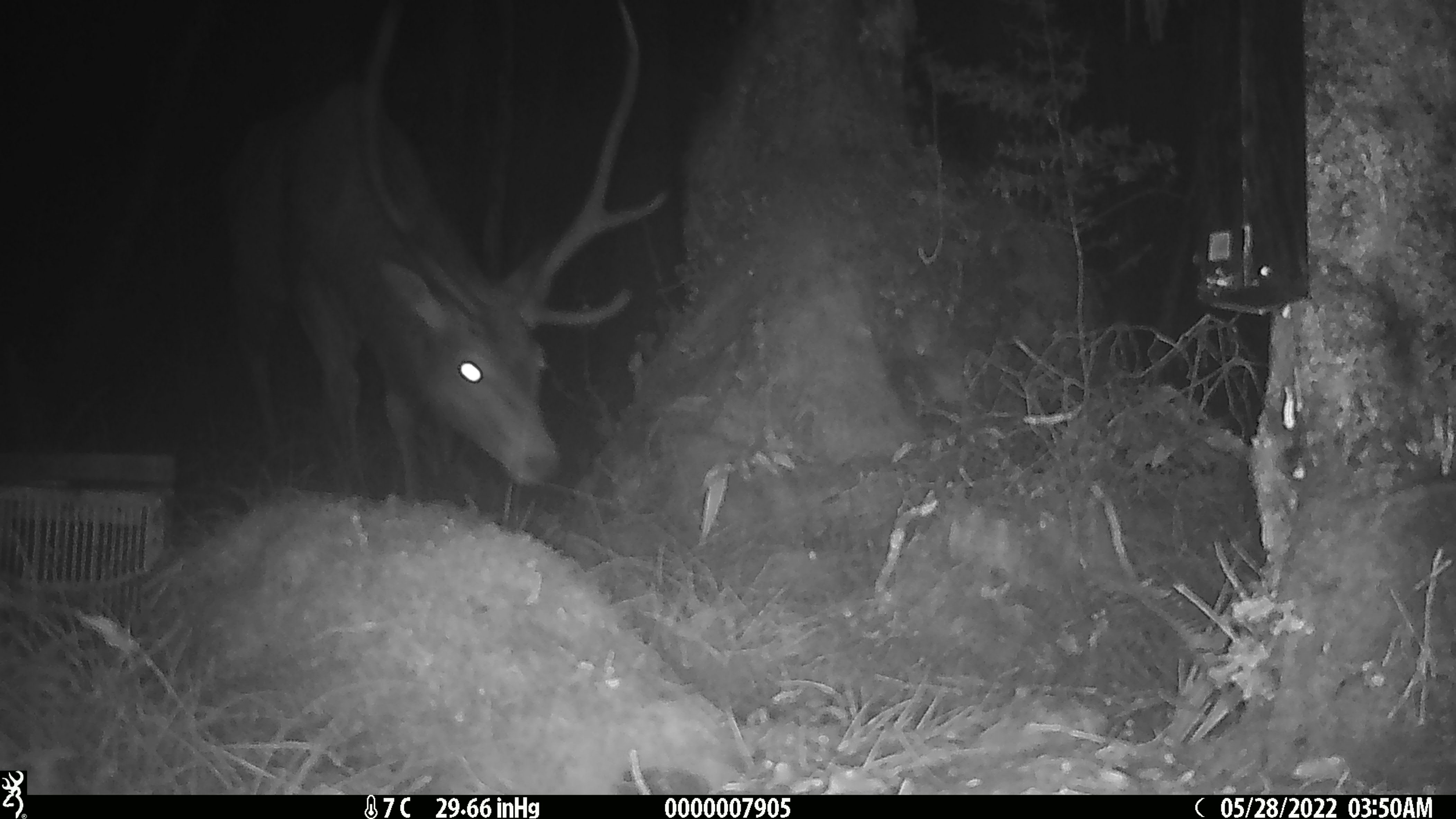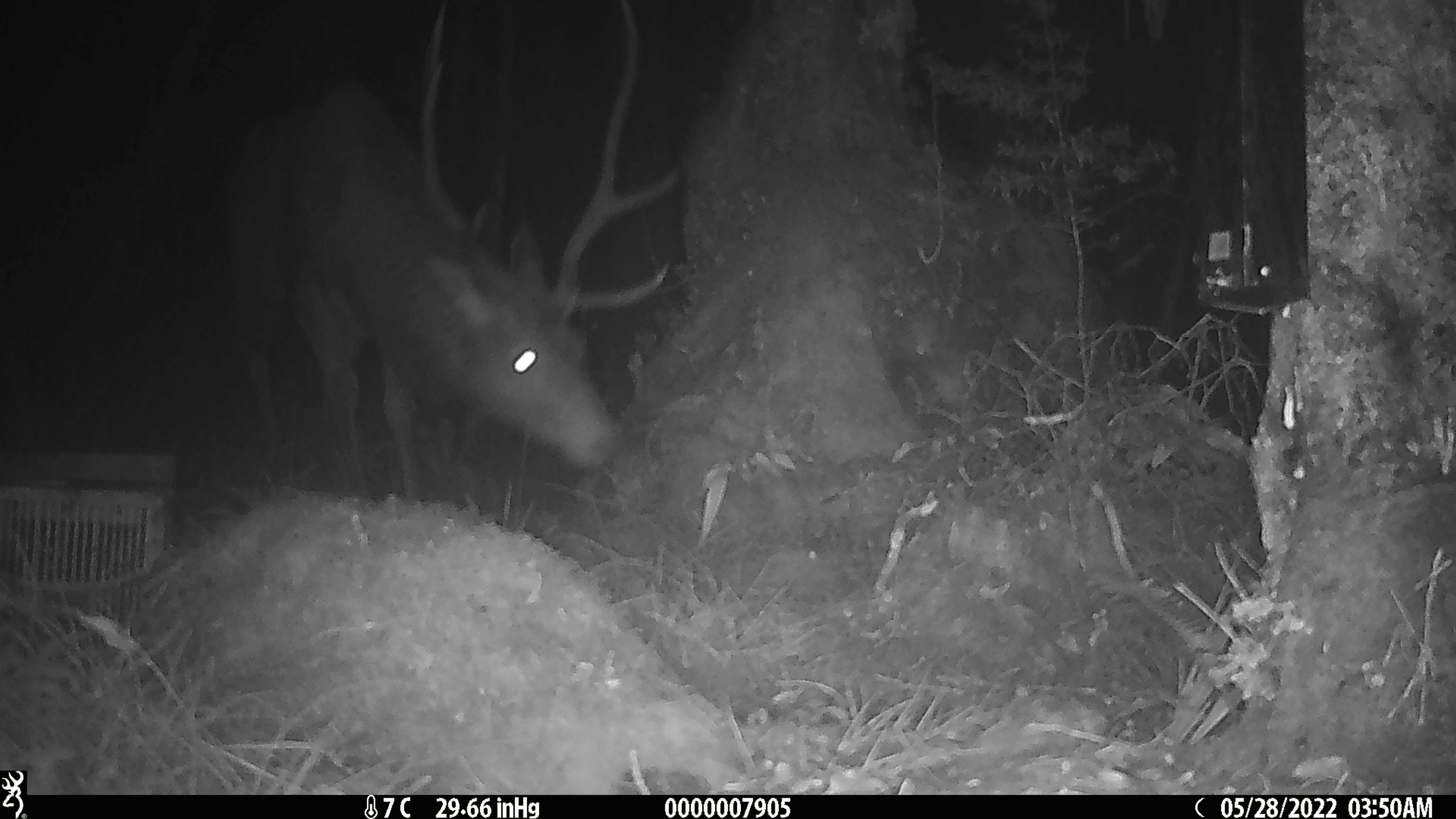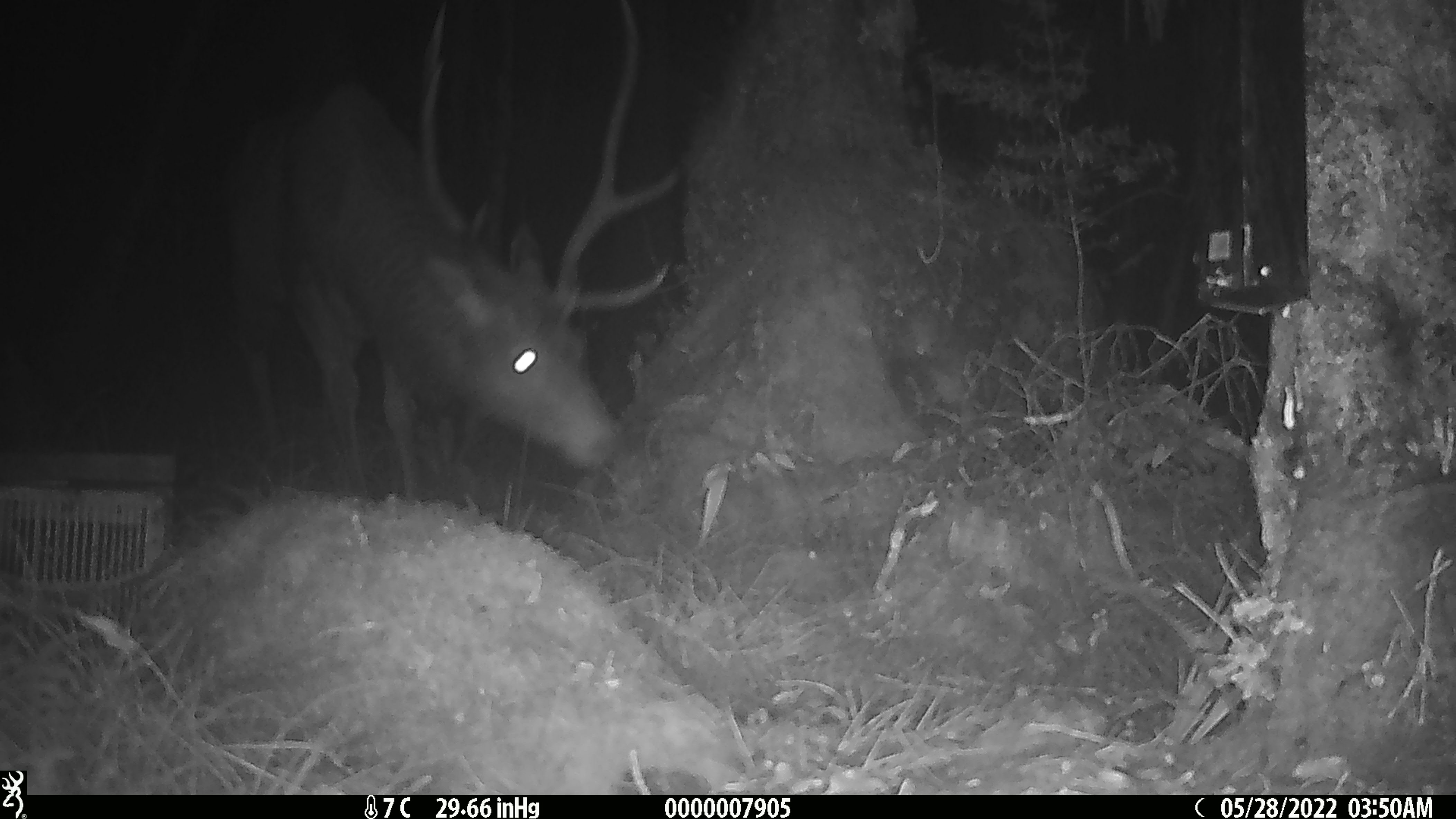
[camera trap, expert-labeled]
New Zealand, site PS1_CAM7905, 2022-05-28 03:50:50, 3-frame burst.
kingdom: Animalia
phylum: Chordata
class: Mammalia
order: Artiodactyla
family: Cervidae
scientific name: Cervidae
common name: deer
Deer (Cervidae).